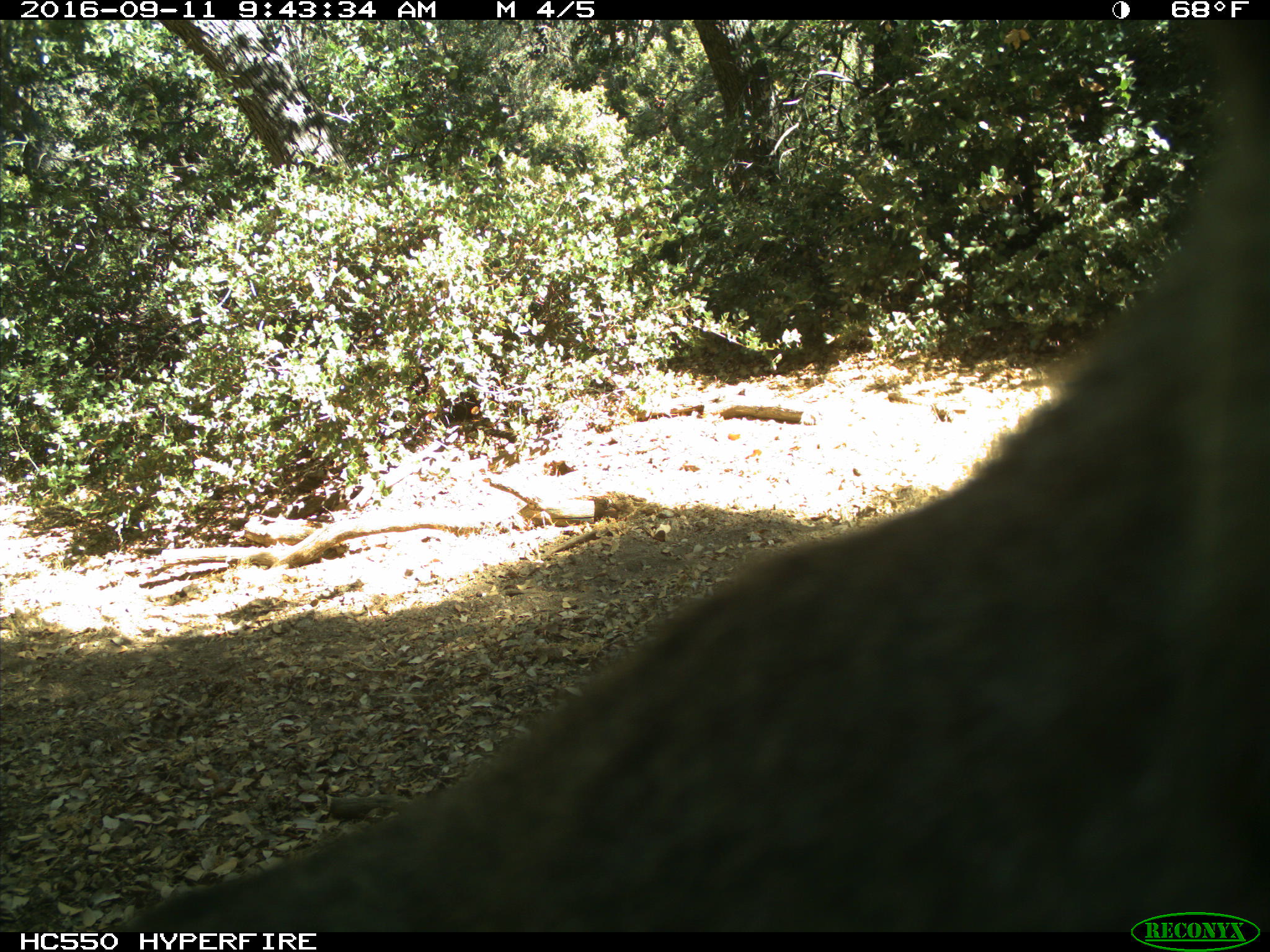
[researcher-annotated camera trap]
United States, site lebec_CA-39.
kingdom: Animalia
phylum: Chordata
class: Mammalia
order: Carnivora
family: Felidae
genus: Lynx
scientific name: Lynx rufus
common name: bobcat